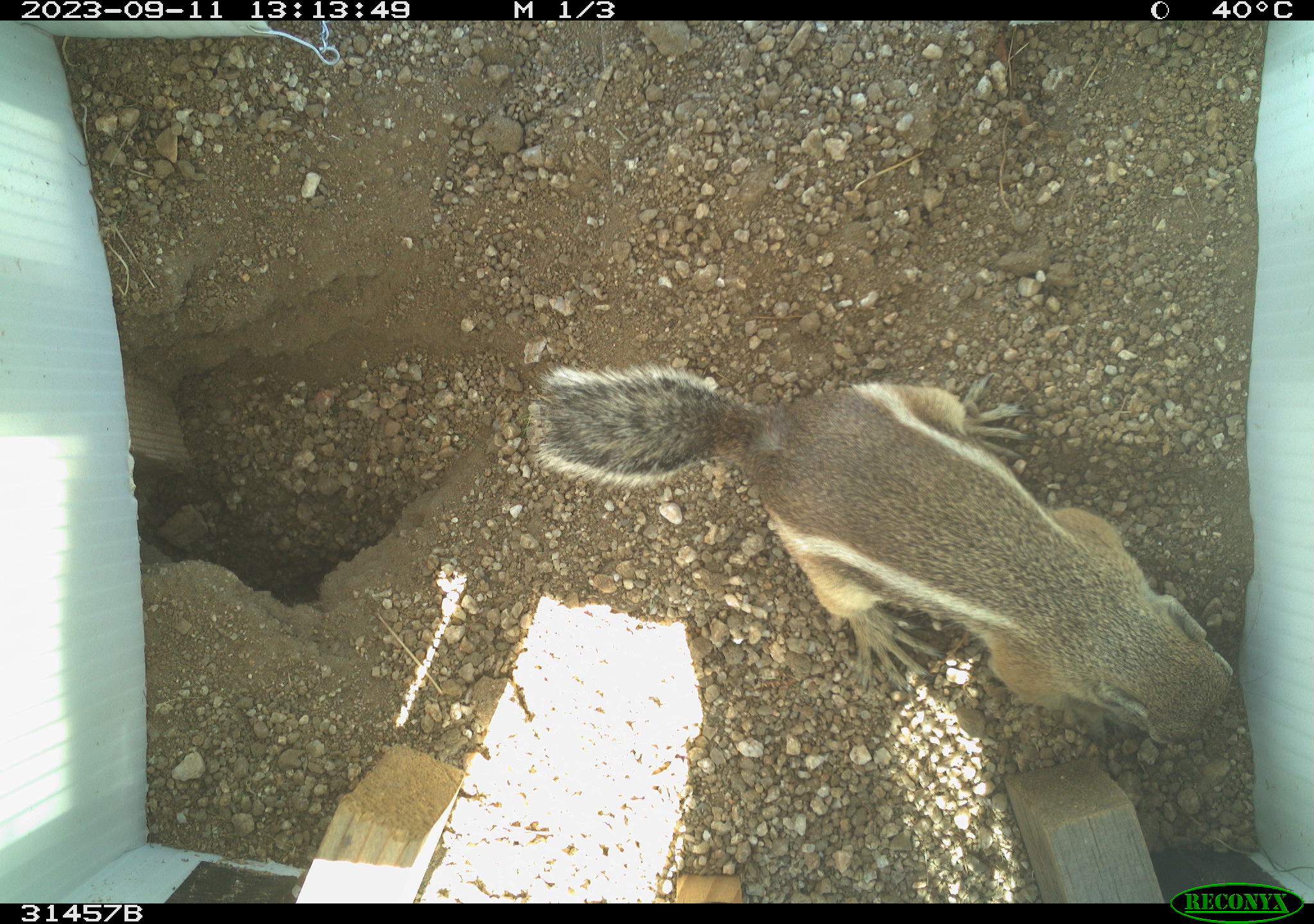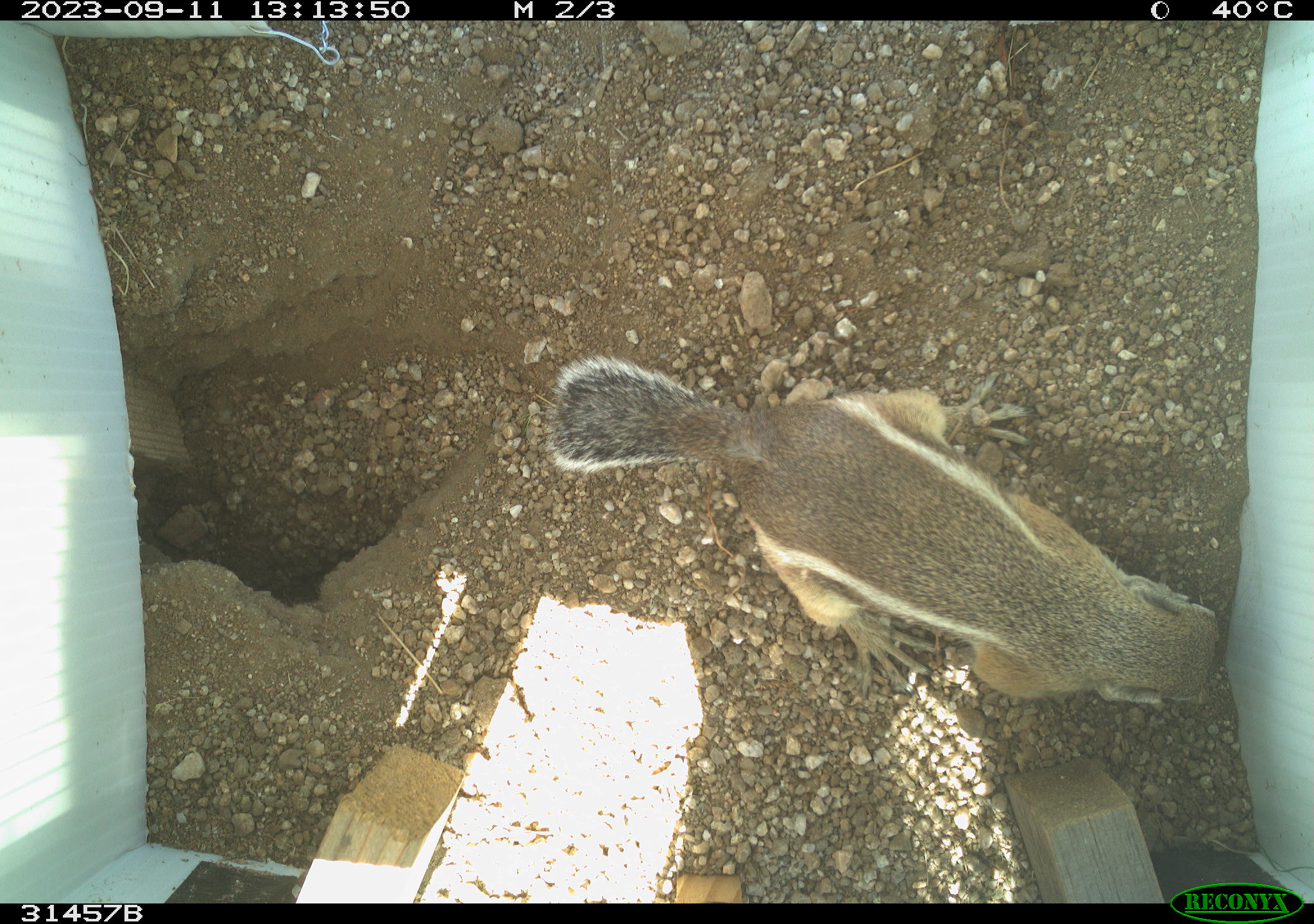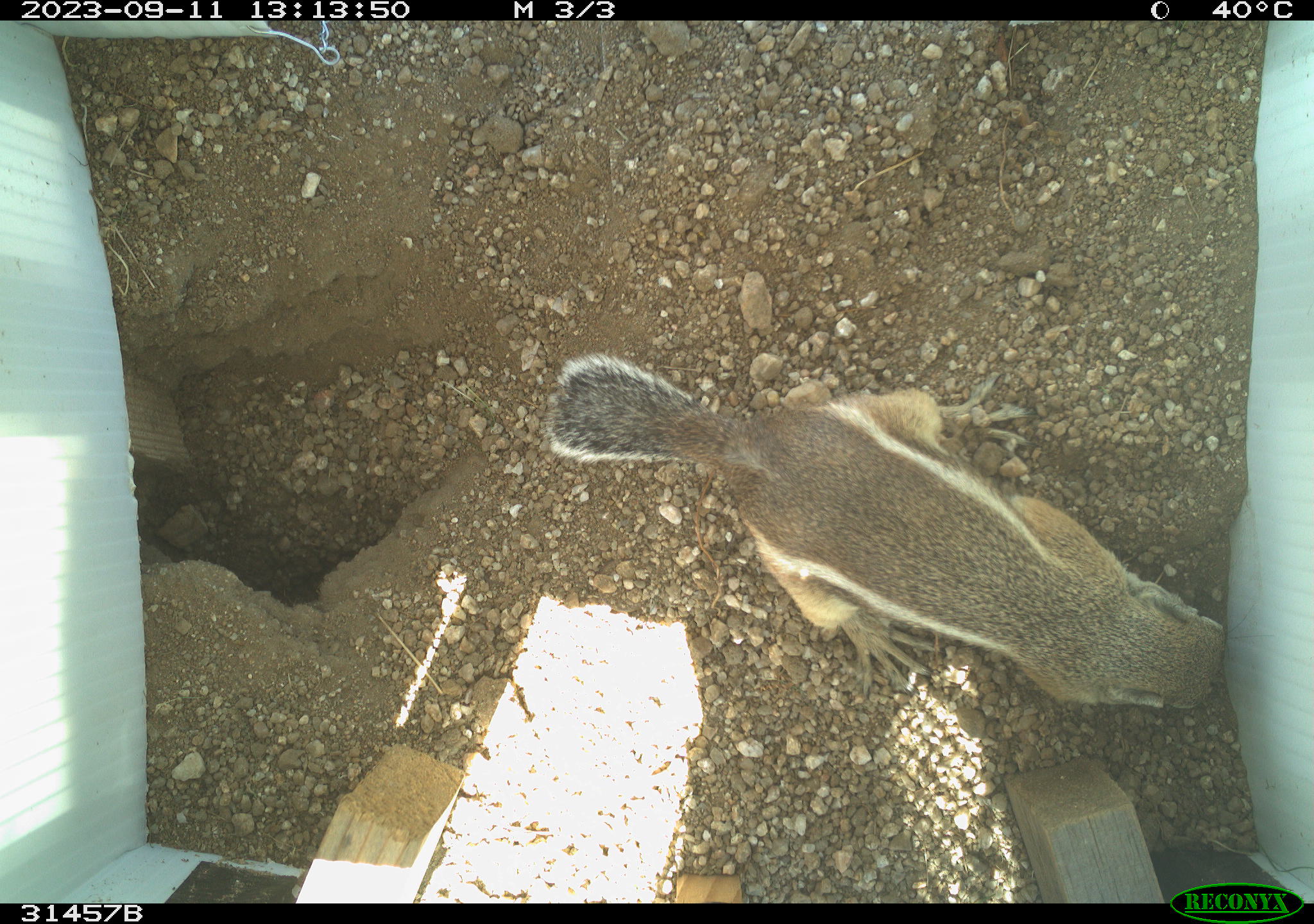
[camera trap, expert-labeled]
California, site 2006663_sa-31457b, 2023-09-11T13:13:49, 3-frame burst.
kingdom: Animalia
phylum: Chordata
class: Mammalia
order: Rodentia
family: Sciuridae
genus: Ammospermophilus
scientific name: Ammospermophilus leucurus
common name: white-tailed antelope squirrel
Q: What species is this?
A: White-tailed antelope squirrel (Ammospermophilus leucurus).